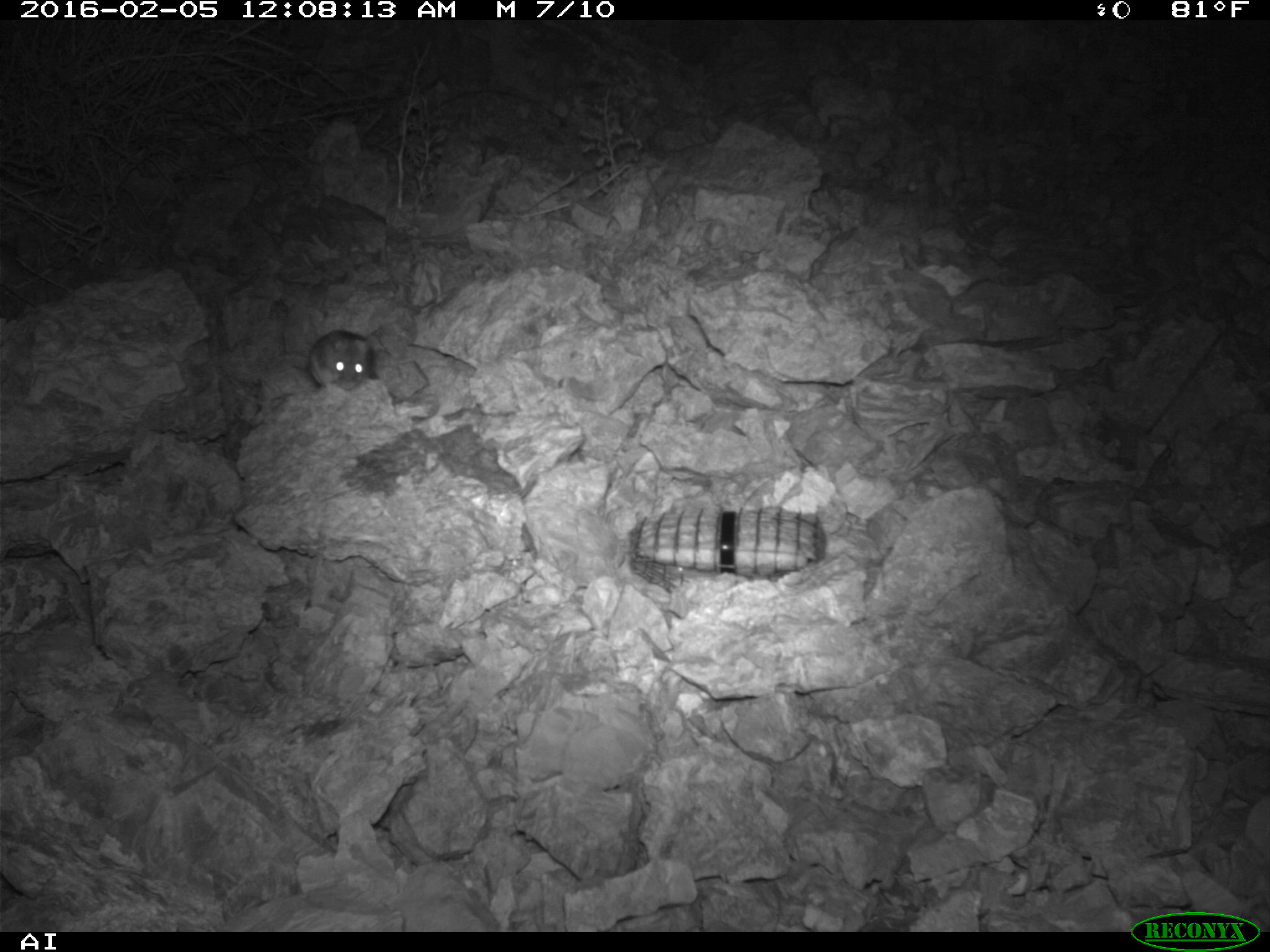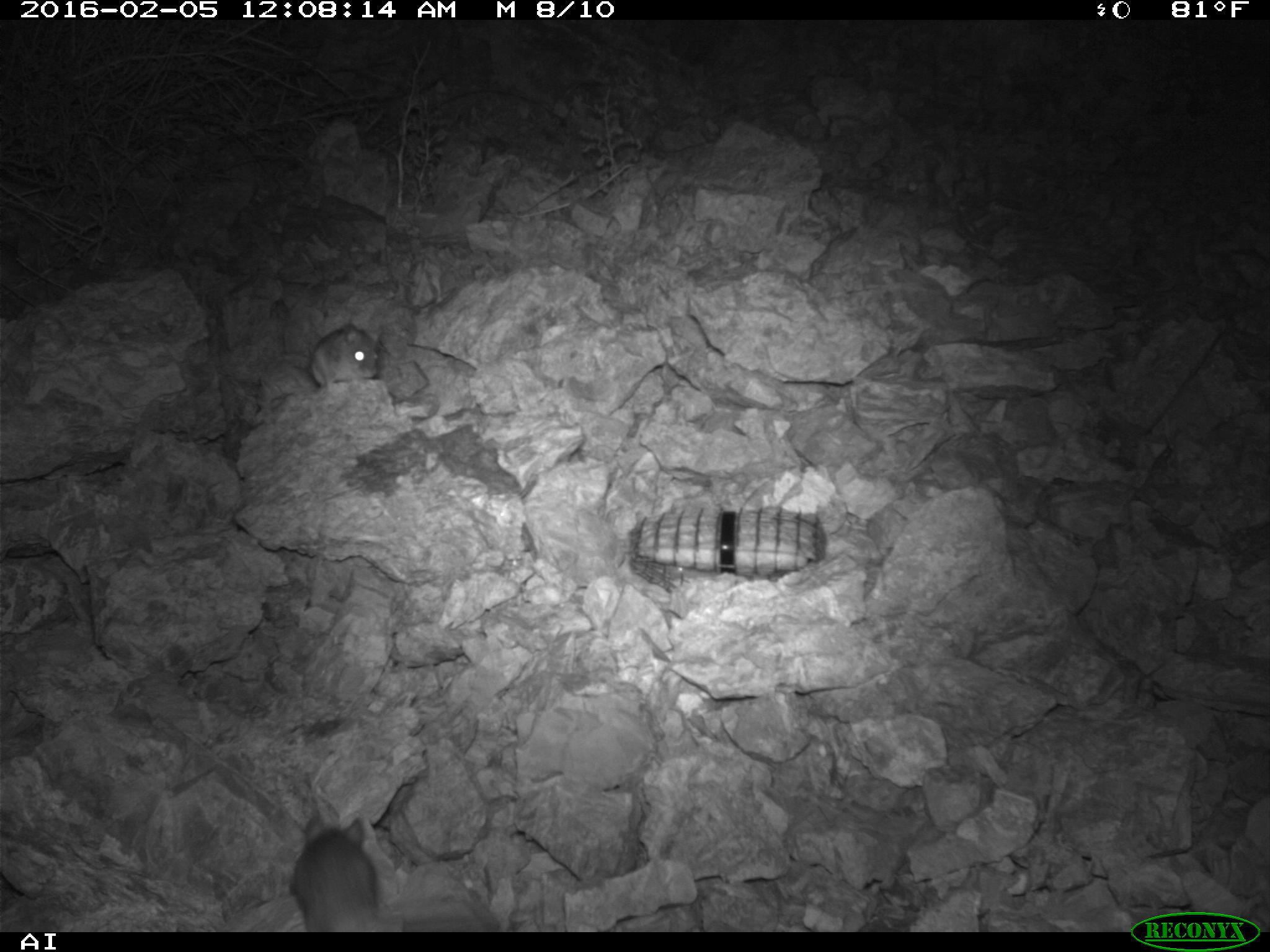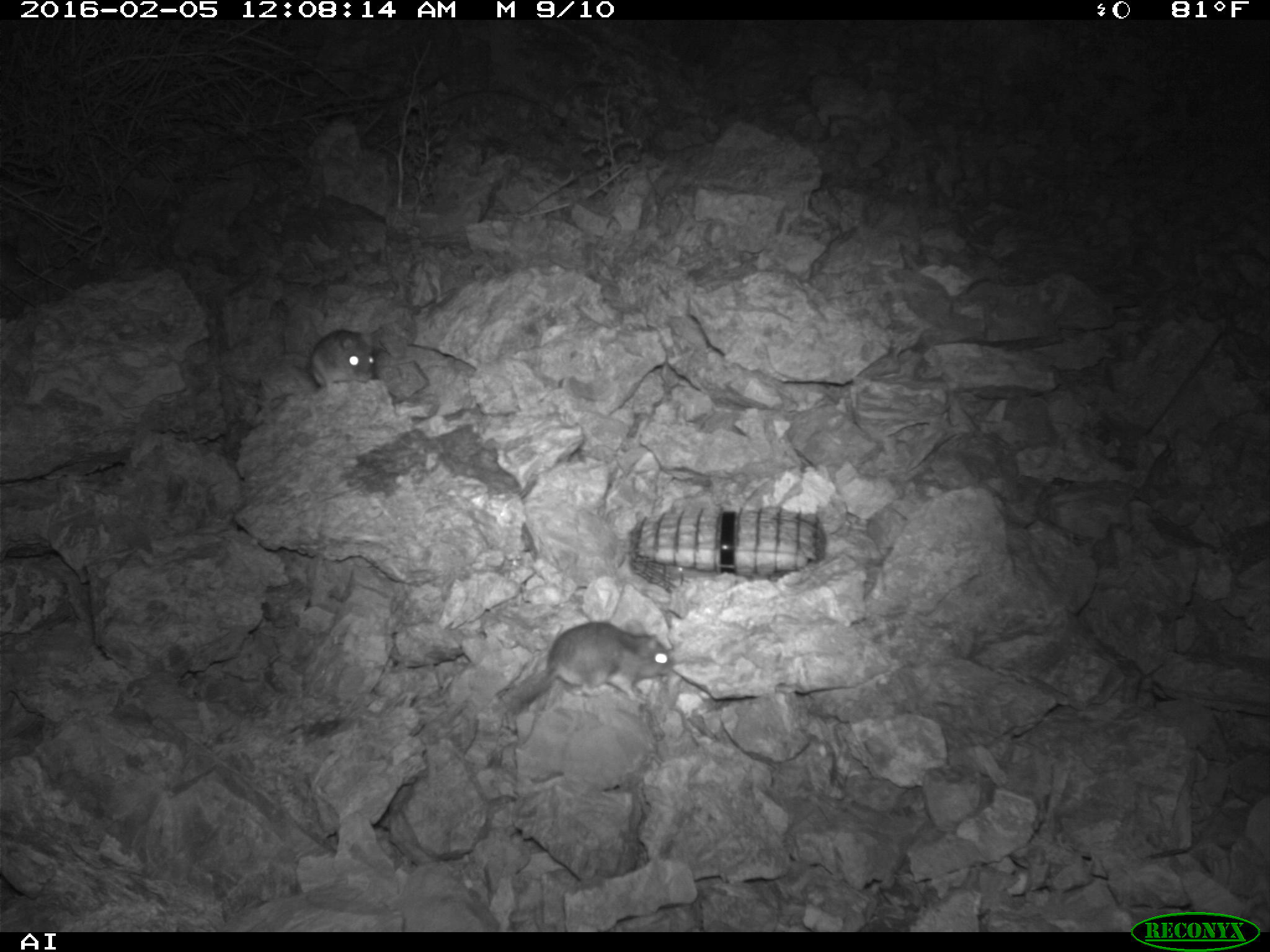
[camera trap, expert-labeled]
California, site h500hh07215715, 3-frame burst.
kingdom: Animalia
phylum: Chordata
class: Mammalia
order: Rodentia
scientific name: Rodentia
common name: rodent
Rodent (Rodentia).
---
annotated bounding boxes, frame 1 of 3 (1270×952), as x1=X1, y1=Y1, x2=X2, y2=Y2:
rodent: x1=308, y1=328, x2=371, y2=390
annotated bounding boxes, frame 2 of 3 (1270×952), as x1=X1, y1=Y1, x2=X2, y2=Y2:
rodent: x1=289, y1=811, x2=380, y2=932; x1=311, y1=324, x2=378, y2=387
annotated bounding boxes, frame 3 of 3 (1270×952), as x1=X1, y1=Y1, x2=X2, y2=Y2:
rodent: x1=510, y1=619, x2=673, y2=713; x1=308, y1=329, x2=375, y2=387